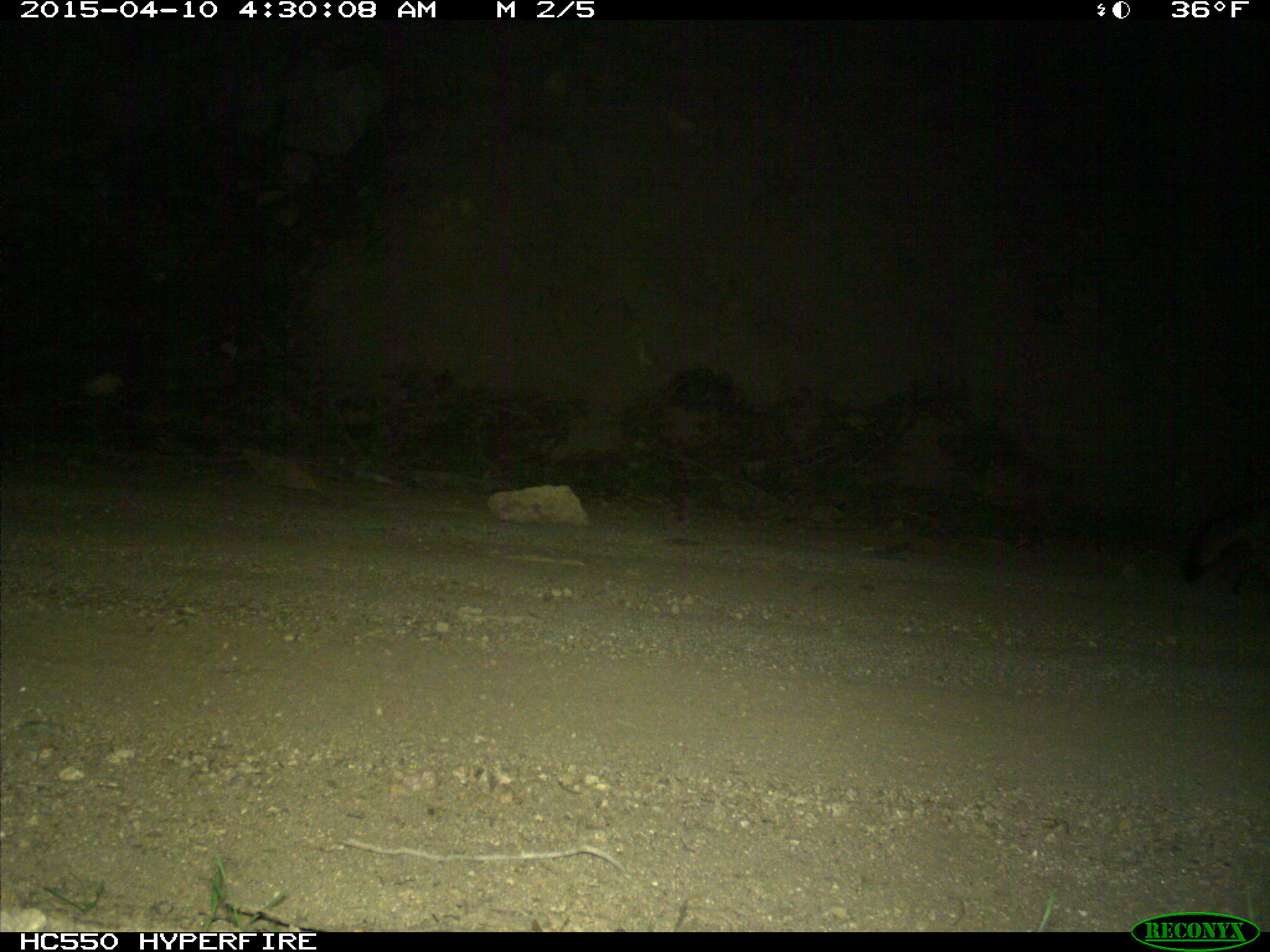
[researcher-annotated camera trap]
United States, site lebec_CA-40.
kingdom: Animalia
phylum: Chordata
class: Mammalia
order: Carnivora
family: Canidae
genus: Urocyon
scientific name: Urocyon cinereoargenteus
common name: gray fox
Urocyon cinereoargenteus (gray fox).